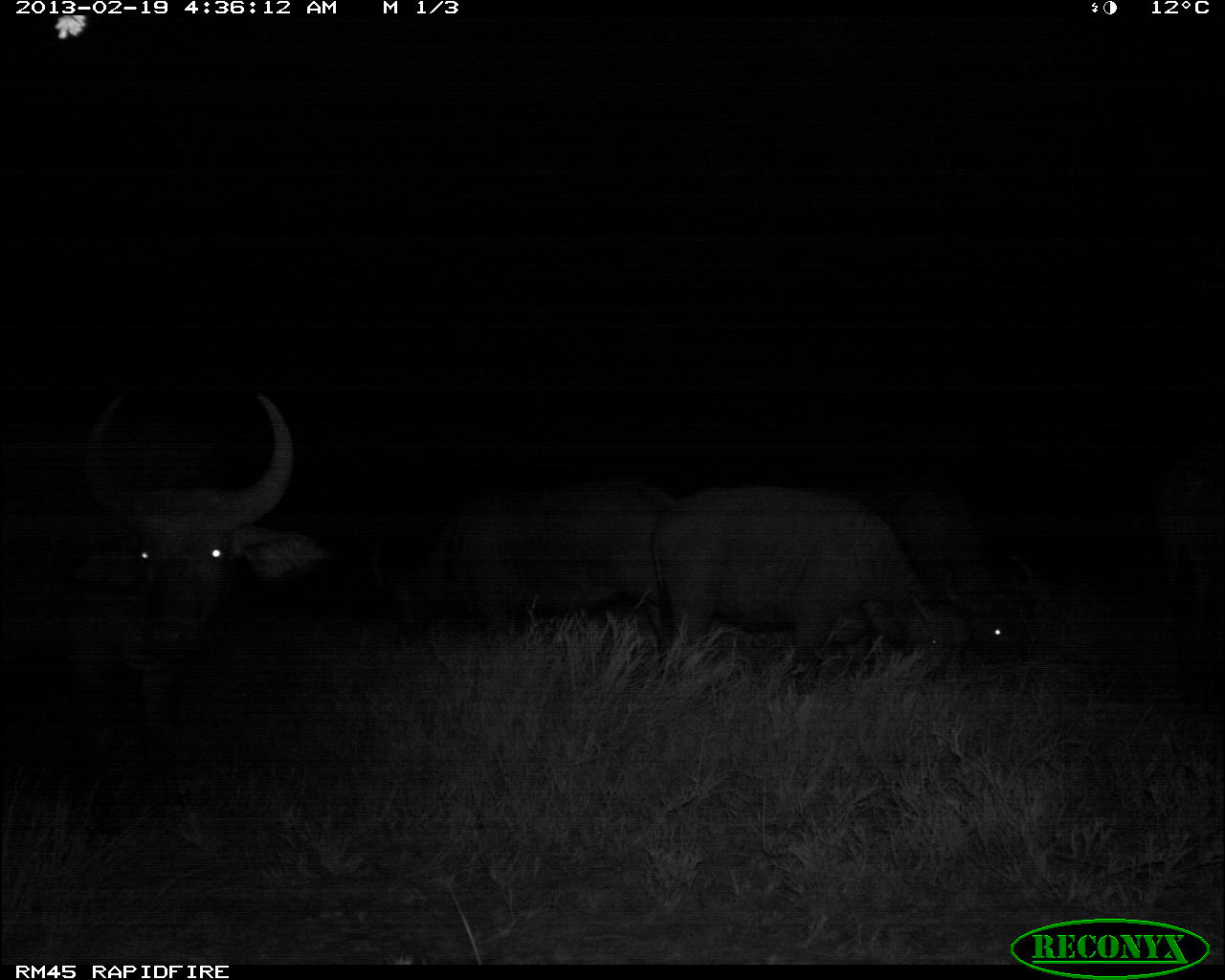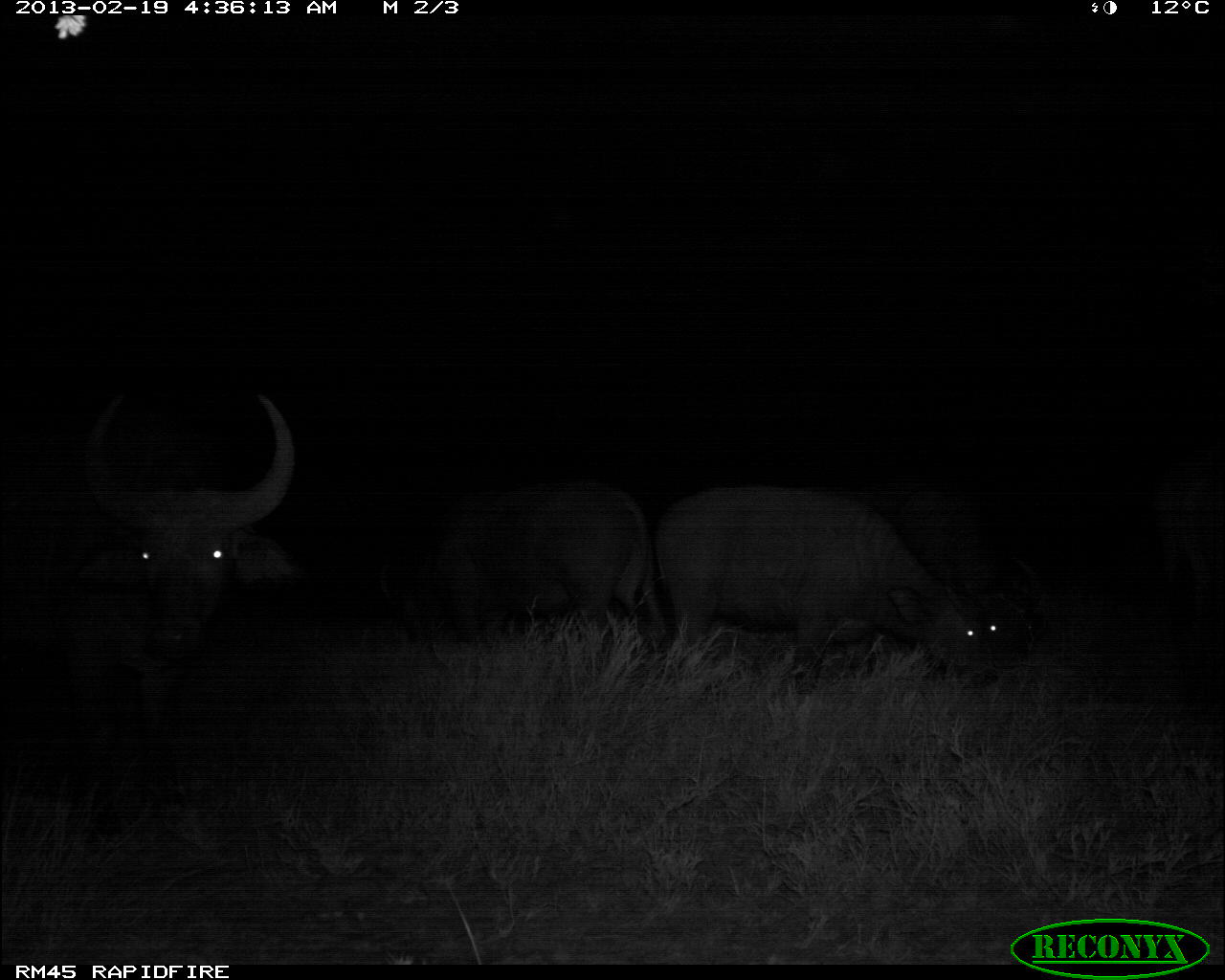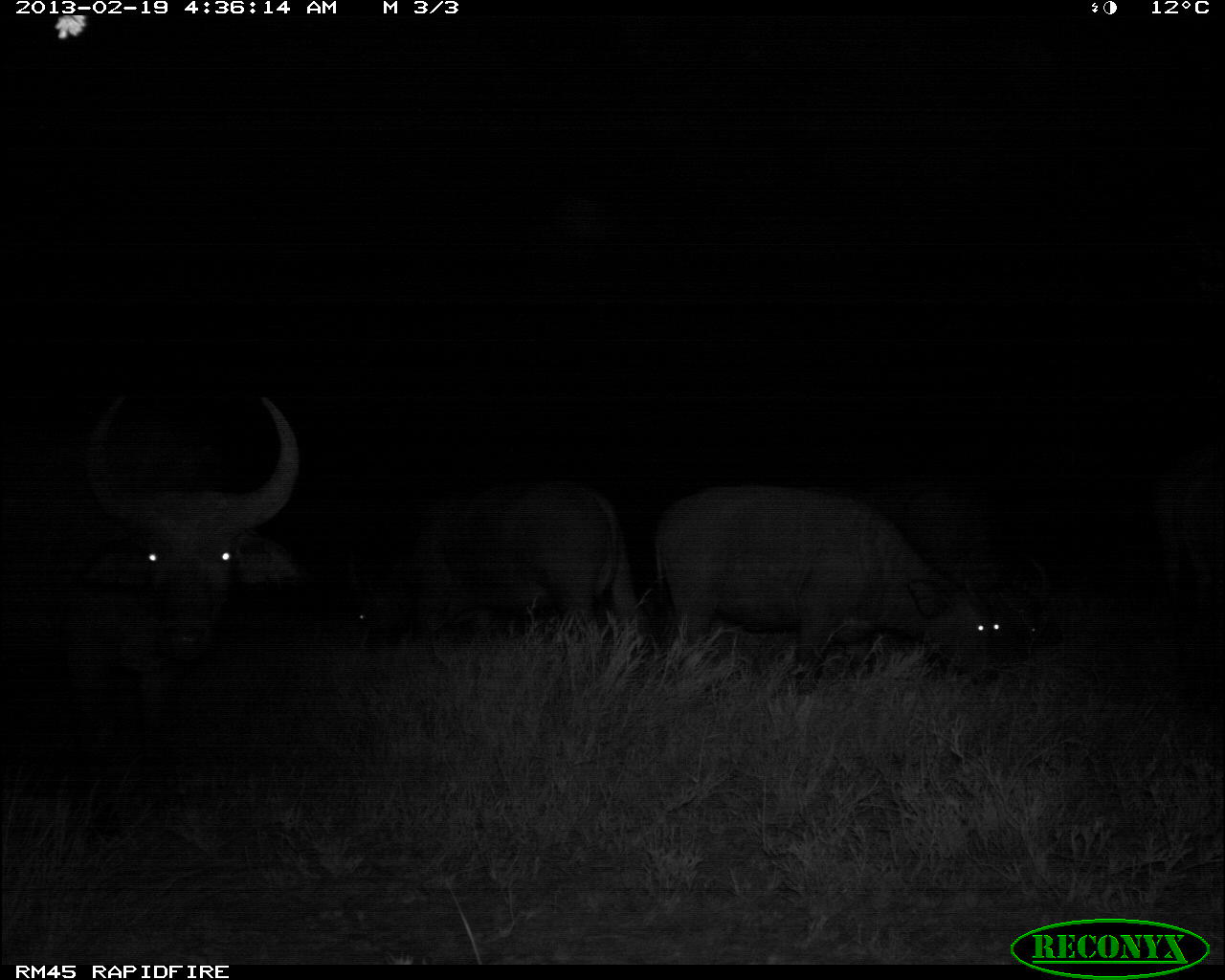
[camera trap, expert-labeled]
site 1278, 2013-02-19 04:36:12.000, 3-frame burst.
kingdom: Animalia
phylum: Chordata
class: Mammalia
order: Artiodactyla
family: Bovidae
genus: Syncerus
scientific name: Syncerus caffer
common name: african buffalo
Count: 4.